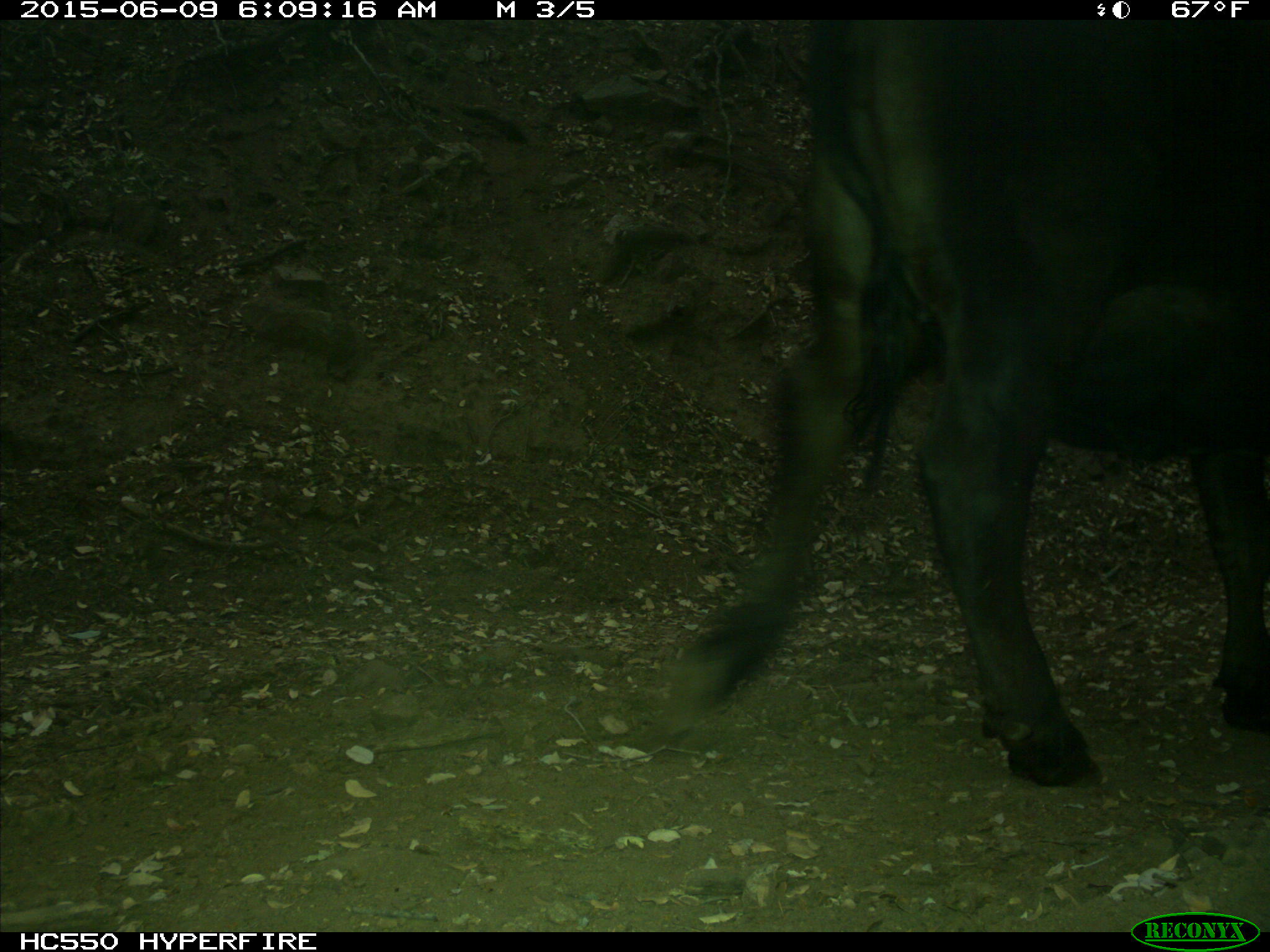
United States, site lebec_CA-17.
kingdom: Animalia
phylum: Chordata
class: Mammalia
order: Artiodactyla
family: Bovidae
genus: Bos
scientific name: Bos taurus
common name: domestic cow